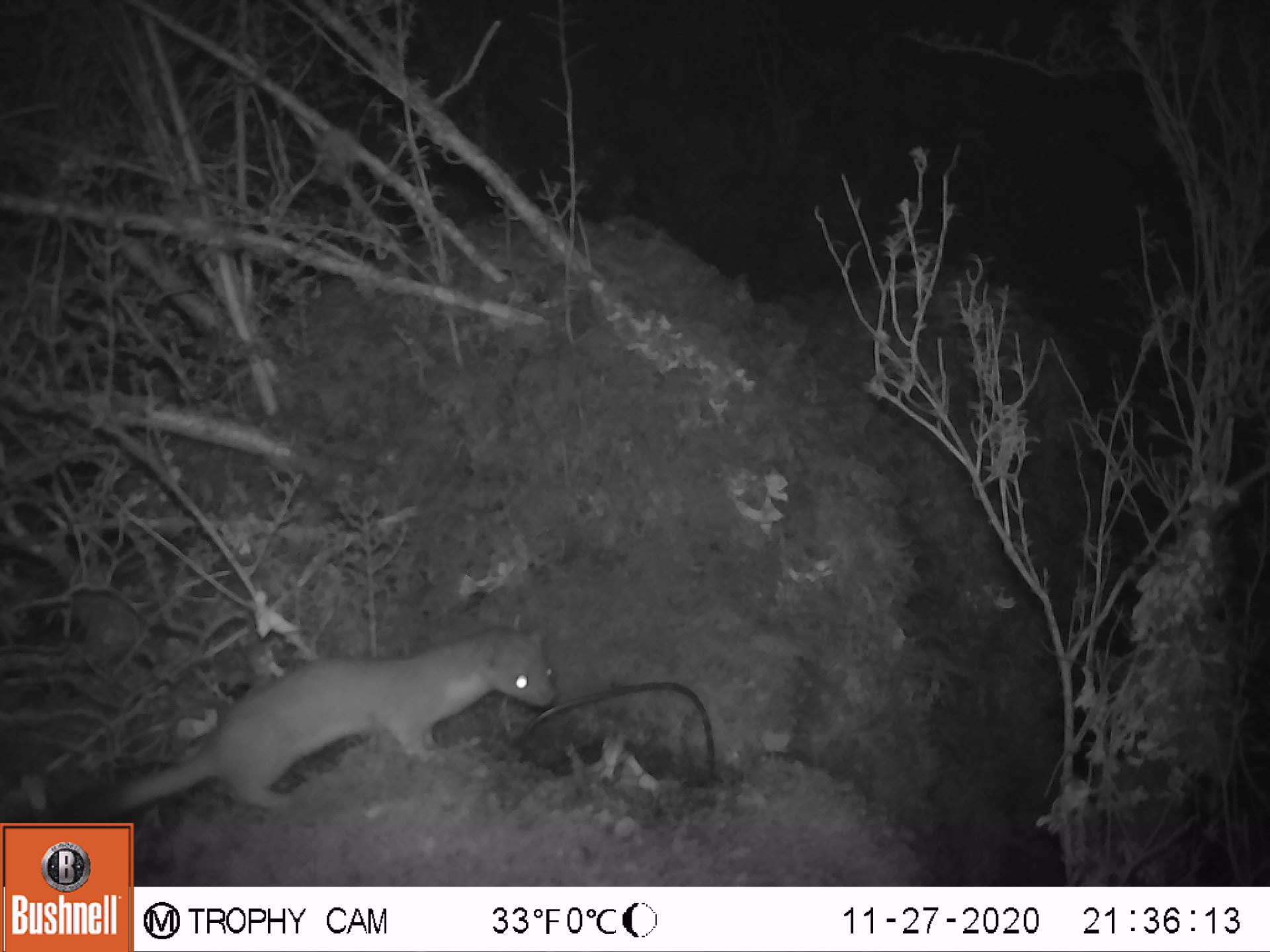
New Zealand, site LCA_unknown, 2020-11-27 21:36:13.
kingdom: Animalia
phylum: Chordata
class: Mammalia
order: Carnivora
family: Mustelidae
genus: Mustela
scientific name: Mustela erminea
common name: stoat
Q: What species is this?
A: Stoat (Mustela erminea).